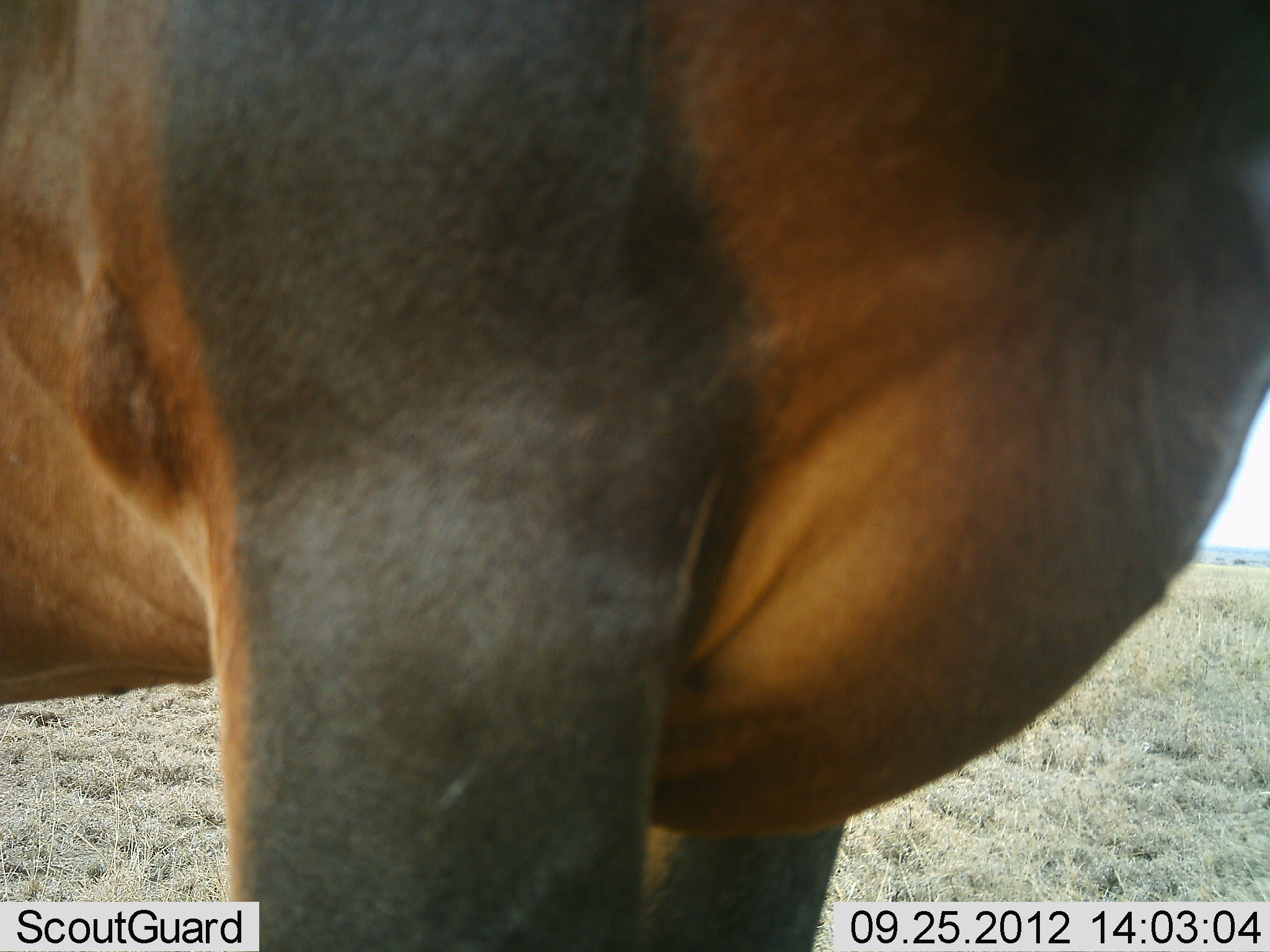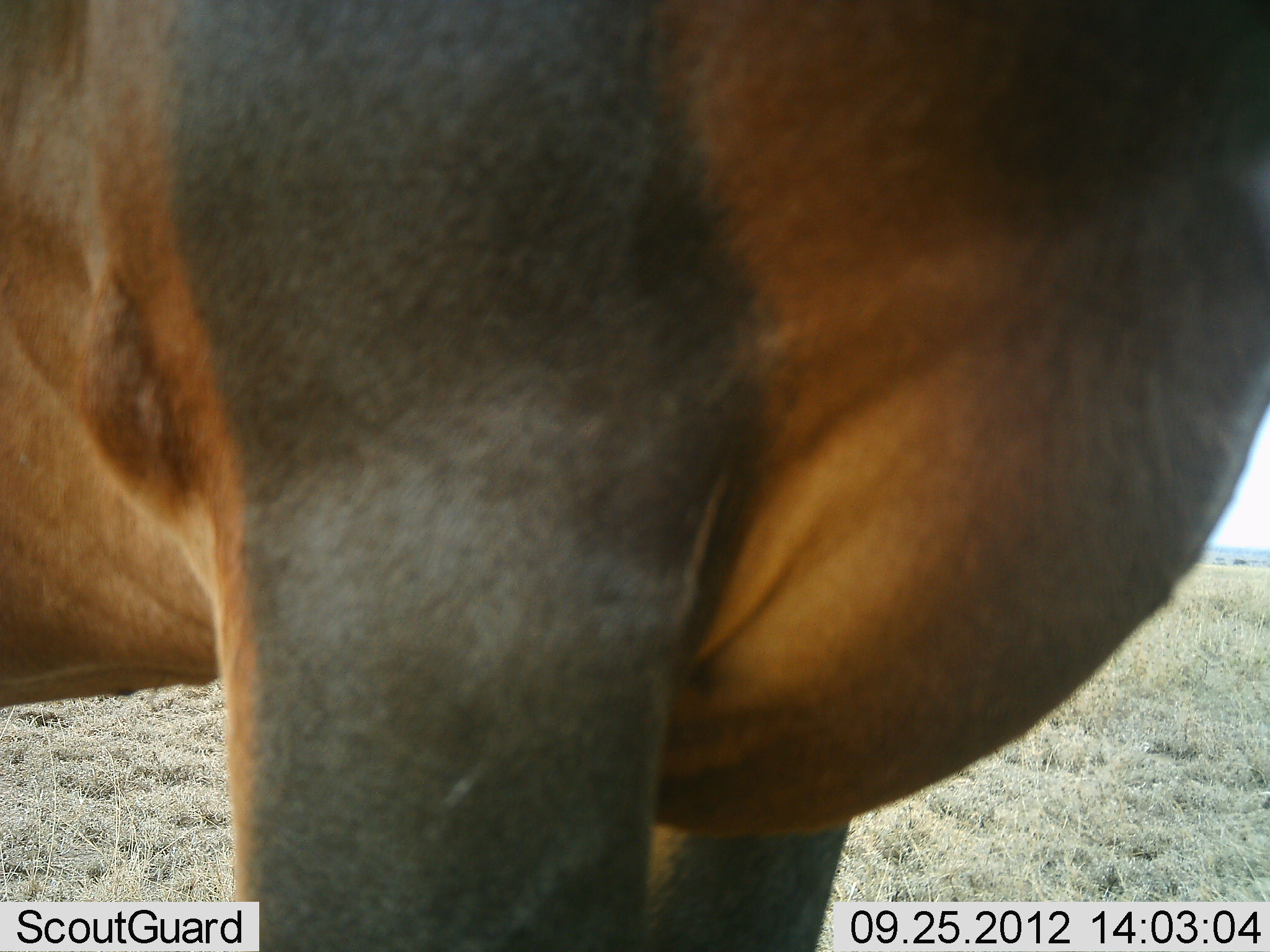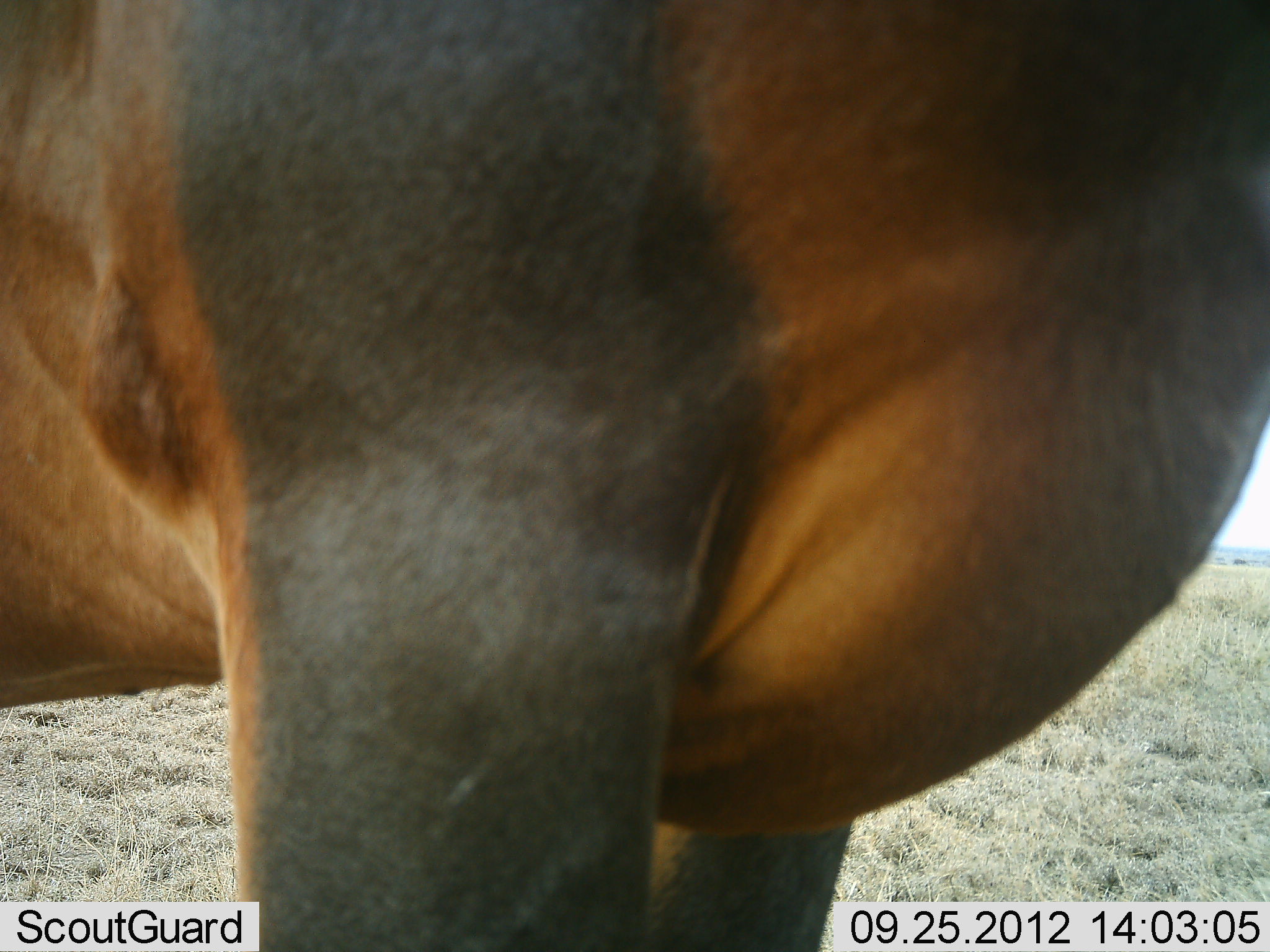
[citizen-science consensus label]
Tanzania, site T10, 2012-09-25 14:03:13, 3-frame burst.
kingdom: Animalia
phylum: Chordata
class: Mammalia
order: Artiodactyla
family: Bovidae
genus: Damaliscus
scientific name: Damaliscus lunatus jimela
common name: topi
Topi (Damaliscus lunatus jimela), count 1. Behavior (volunteer vote fractions): standing 100%, resting 0%, moving 0%, interacting 0%. Young present (vote fraction): 0%. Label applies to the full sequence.